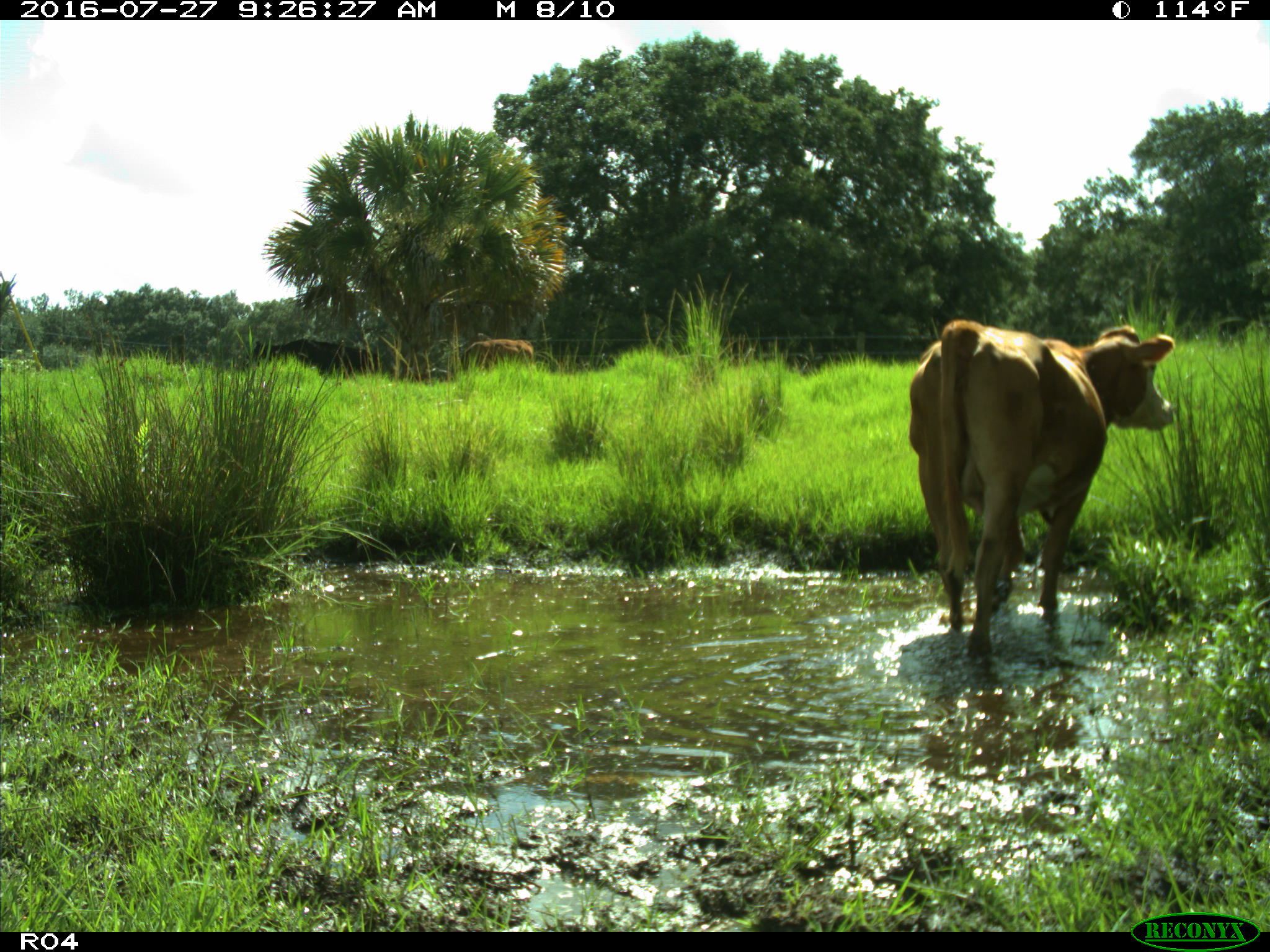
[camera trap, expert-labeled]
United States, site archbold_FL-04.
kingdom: Animalia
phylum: Chordata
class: Mammalia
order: Artiodactyla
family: Bovidae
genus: Bos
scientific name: Bos taurus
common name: domestic cow